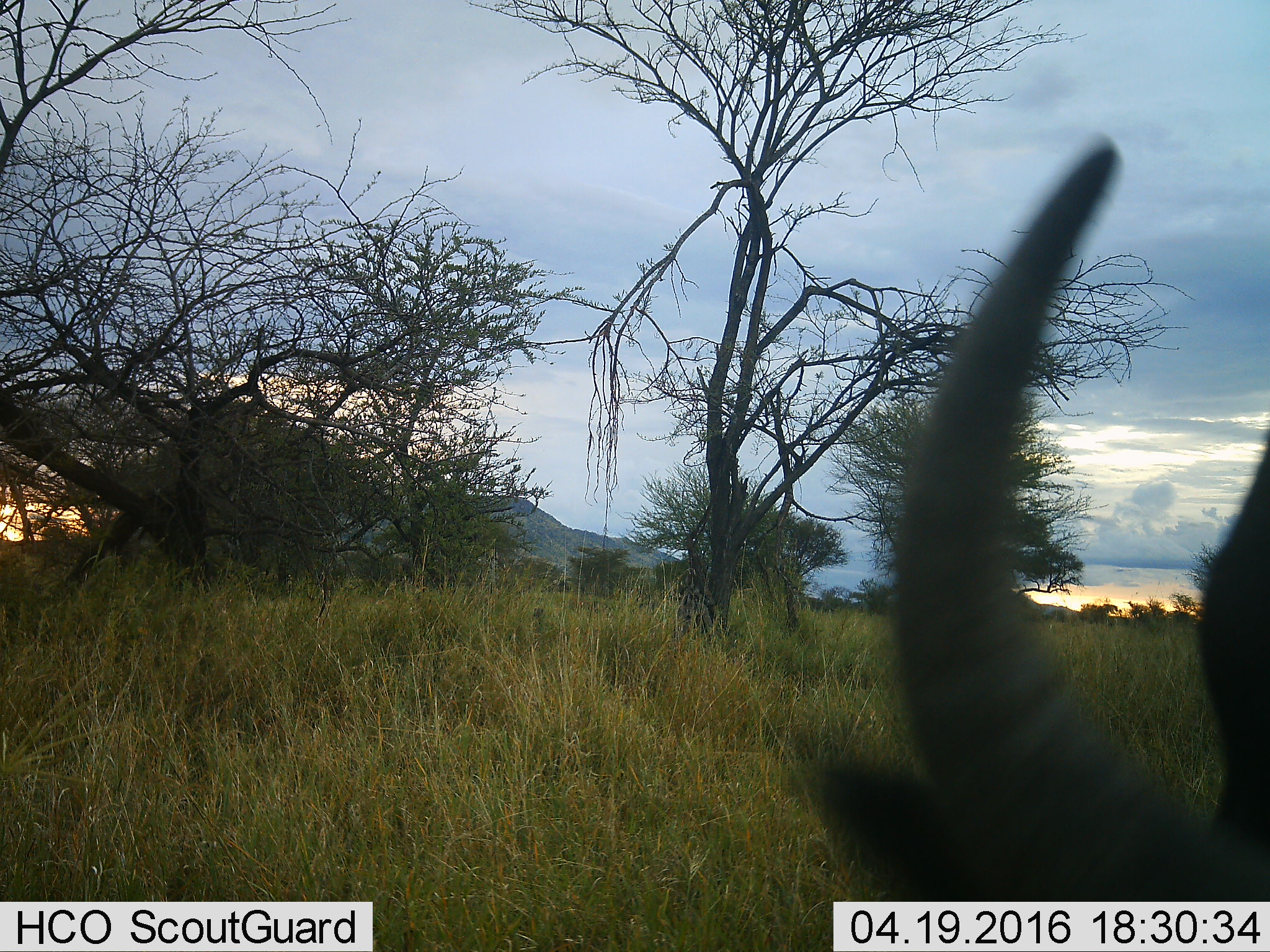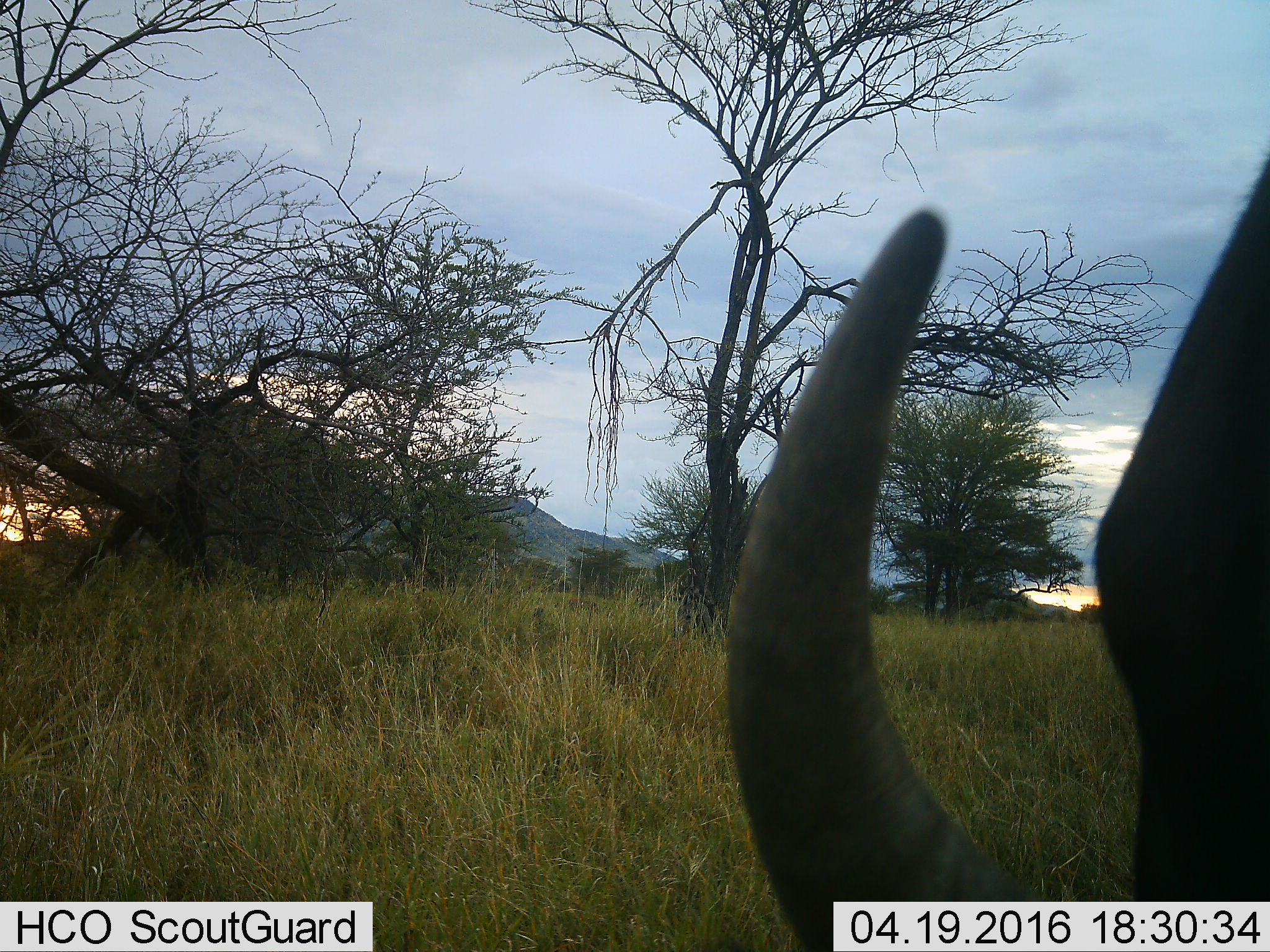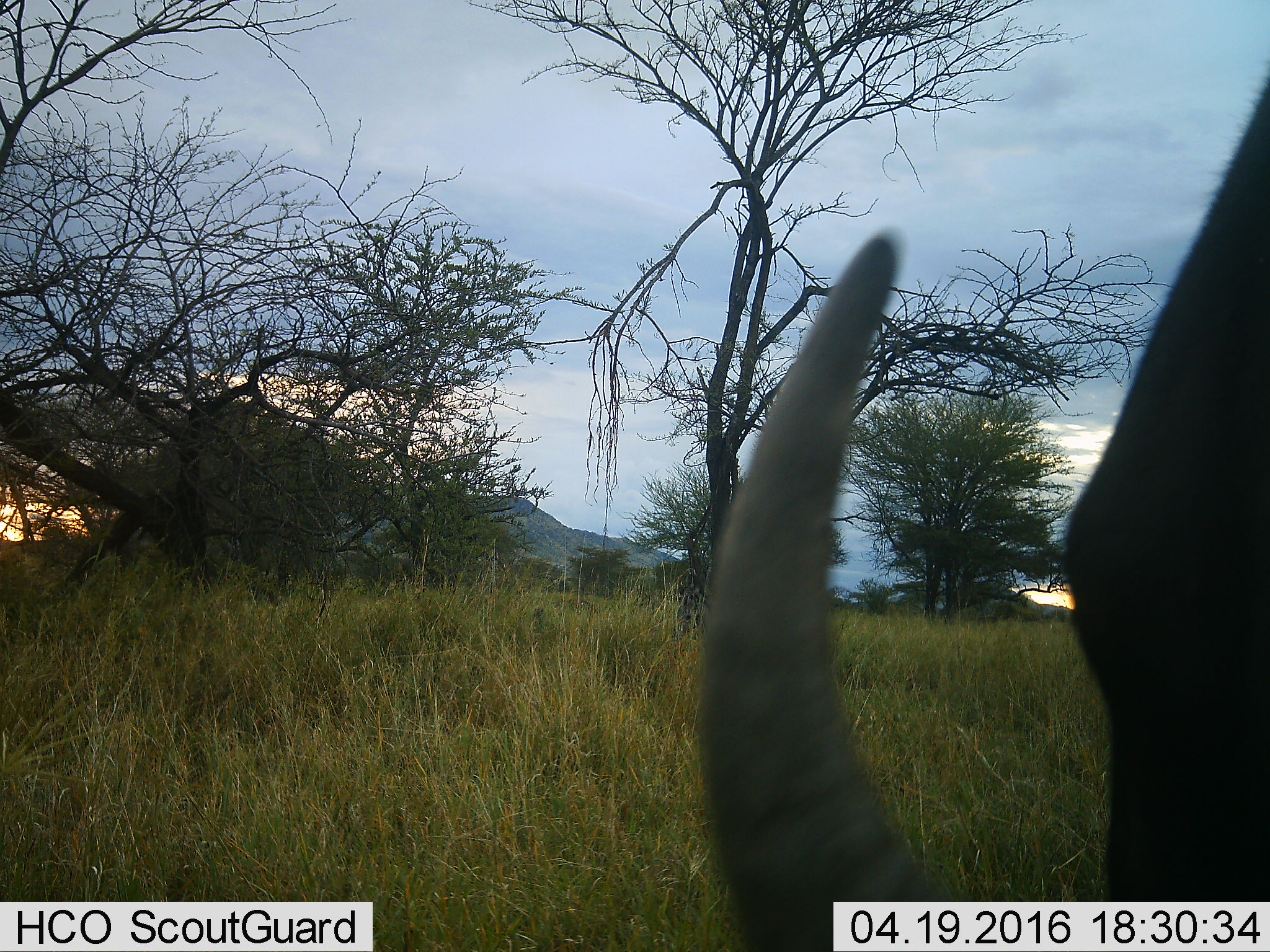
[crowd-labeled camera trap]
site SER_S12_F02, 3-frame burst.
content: unidentified animal